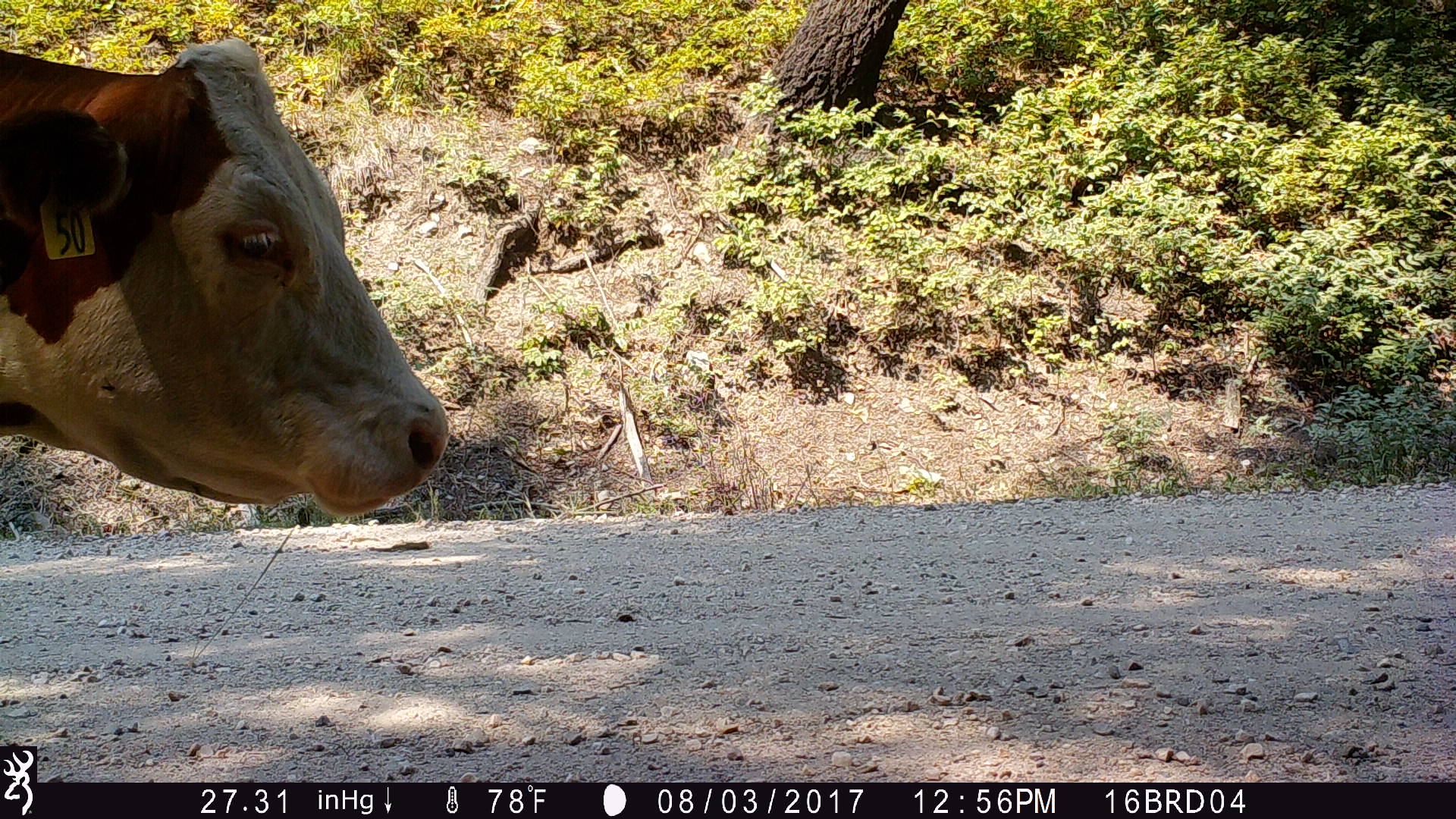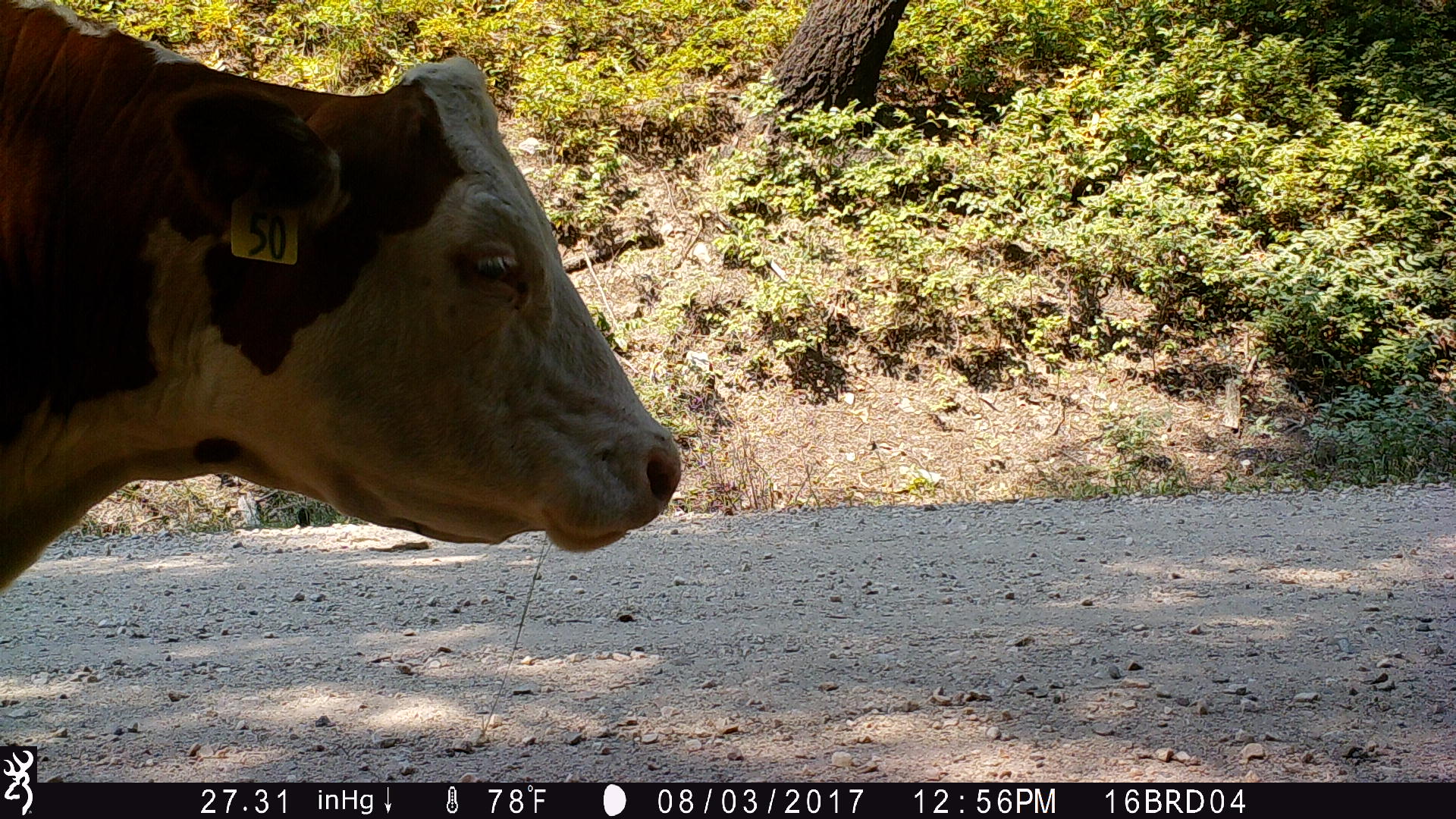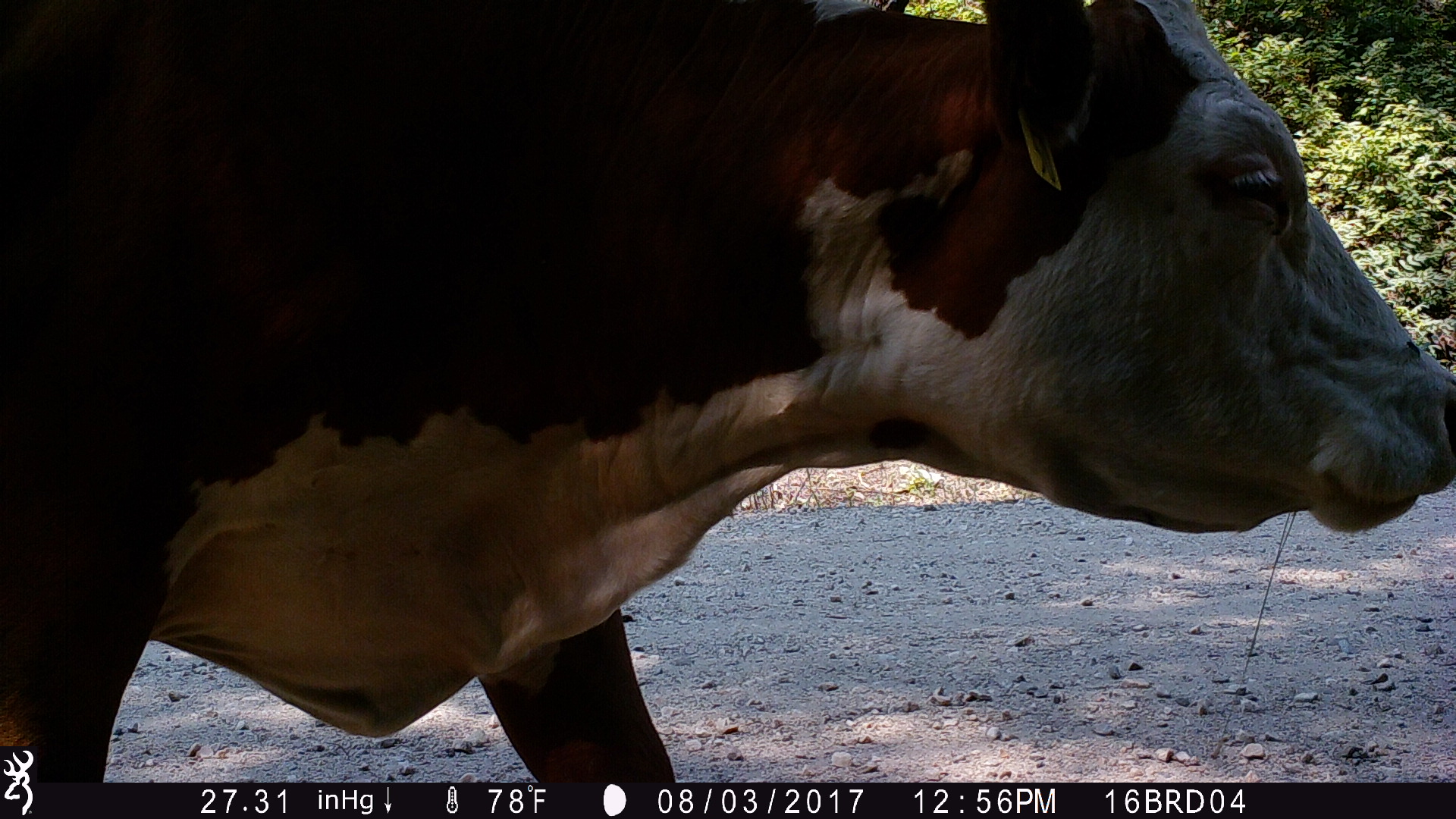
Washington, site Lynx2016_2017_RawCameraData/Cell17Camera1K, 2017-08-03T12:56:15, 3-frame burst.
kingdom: Animalia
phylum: Chordata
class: Mammalia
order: Artiodactyla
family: Bovidae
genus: Bos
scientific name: Bos taurus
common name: domestic cattle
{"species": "domestic cattle (Bos taurus)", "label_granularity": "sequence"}